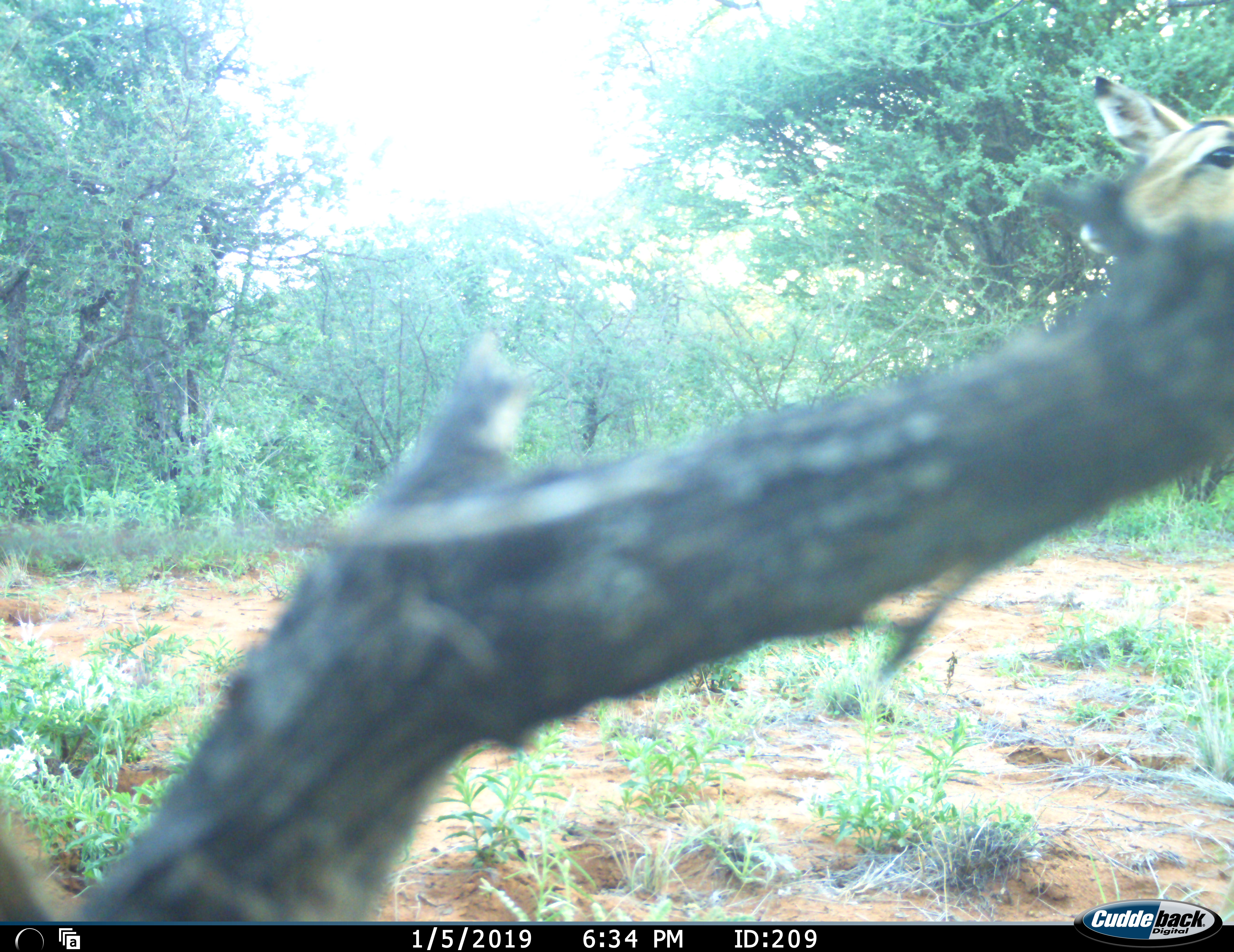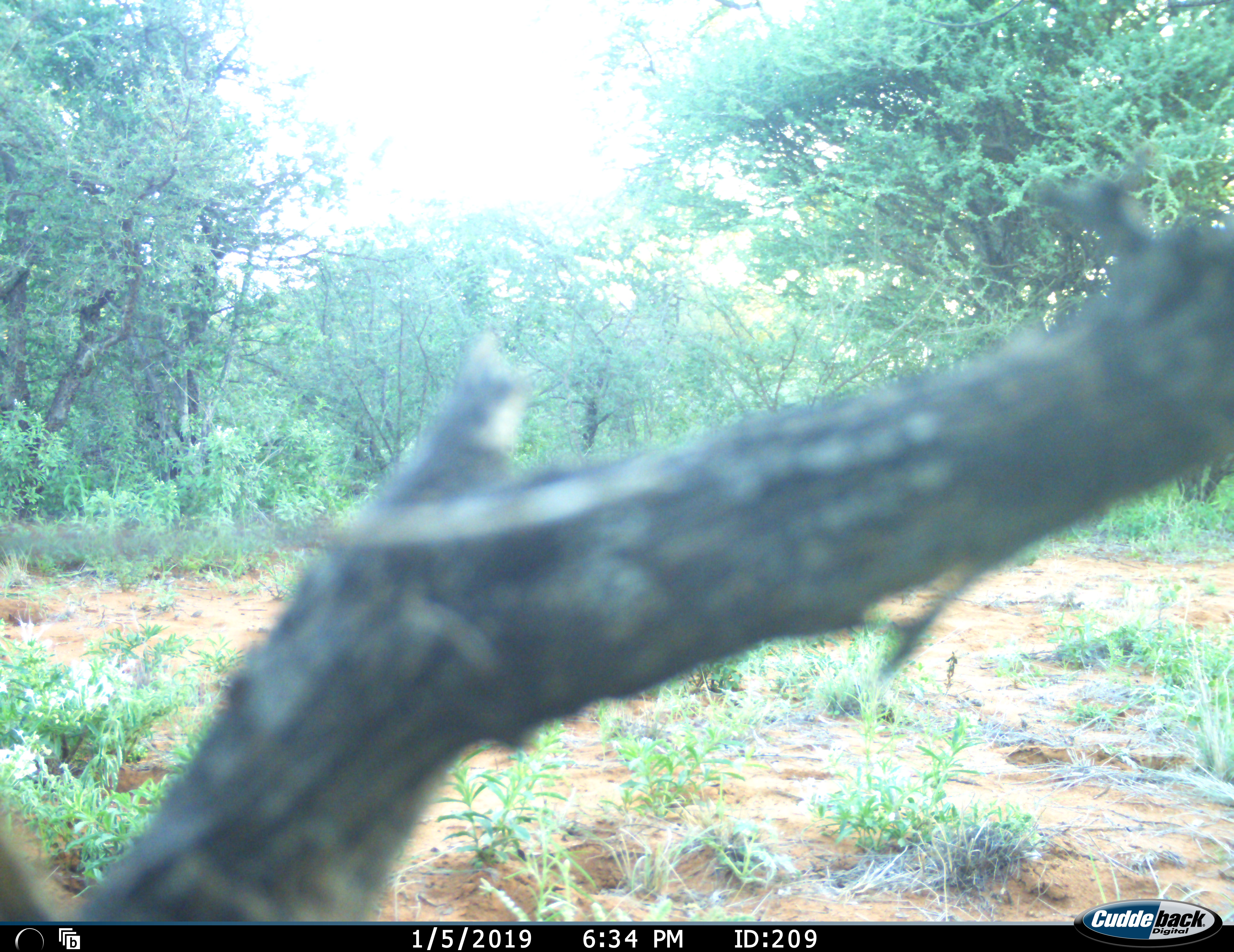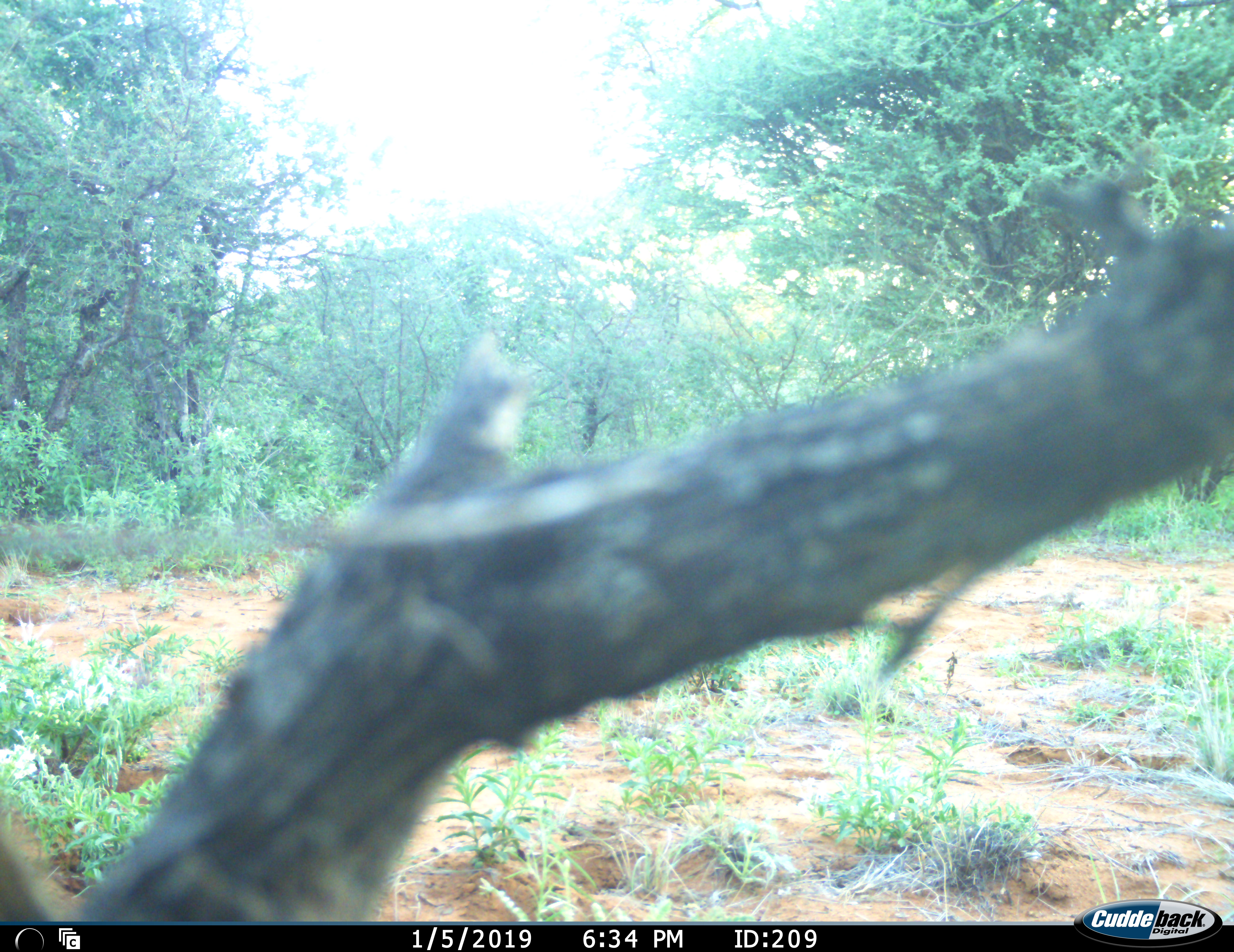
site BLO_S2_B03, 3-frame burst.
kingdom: Animalia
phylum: Chordata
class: Mammalia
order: Artiodactyla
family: Bovidae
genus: Aepyceros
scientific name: Aepyceros melampus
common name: impala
Impala (Aepyceros melampus), count 1. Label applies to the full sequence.